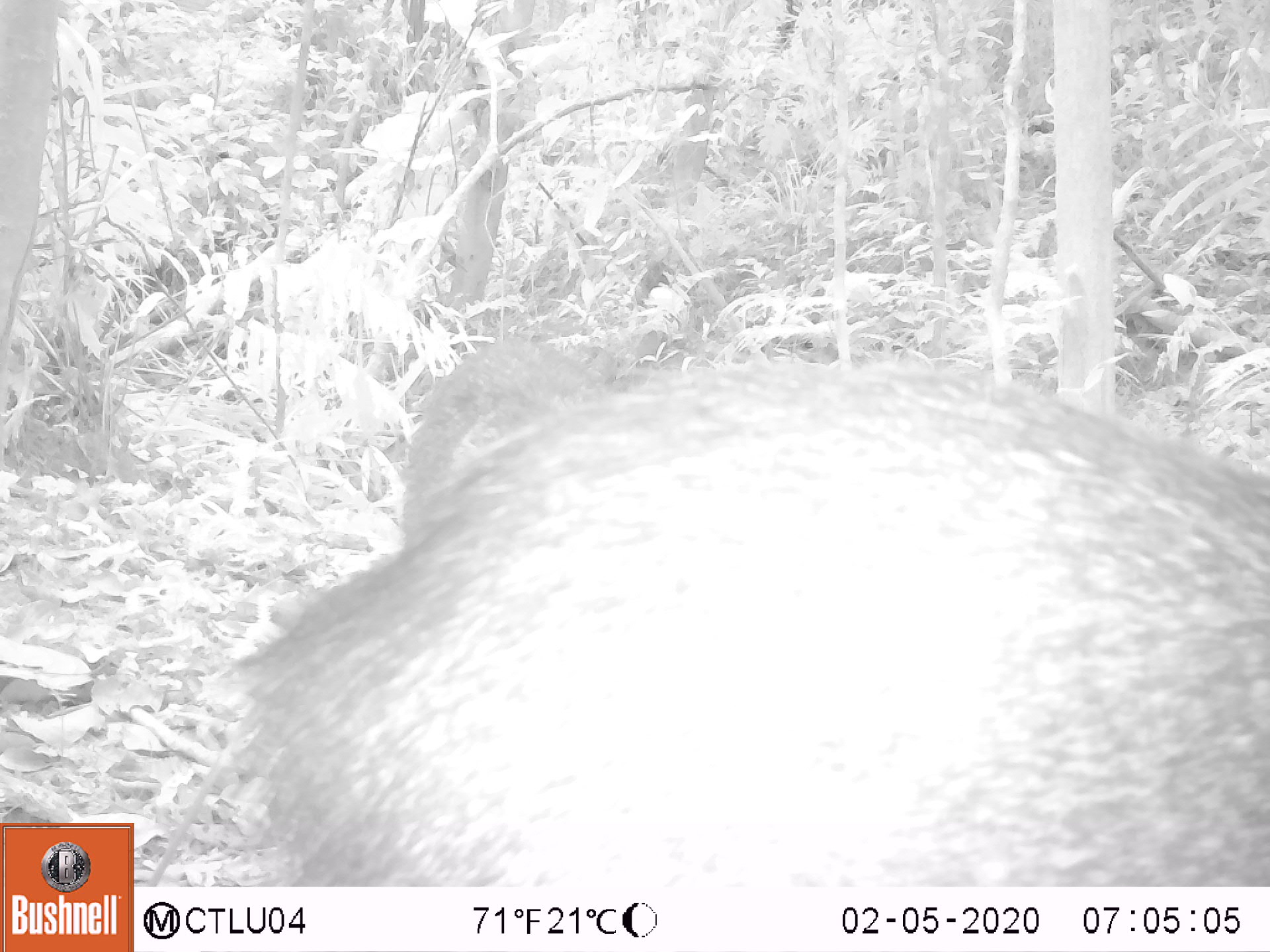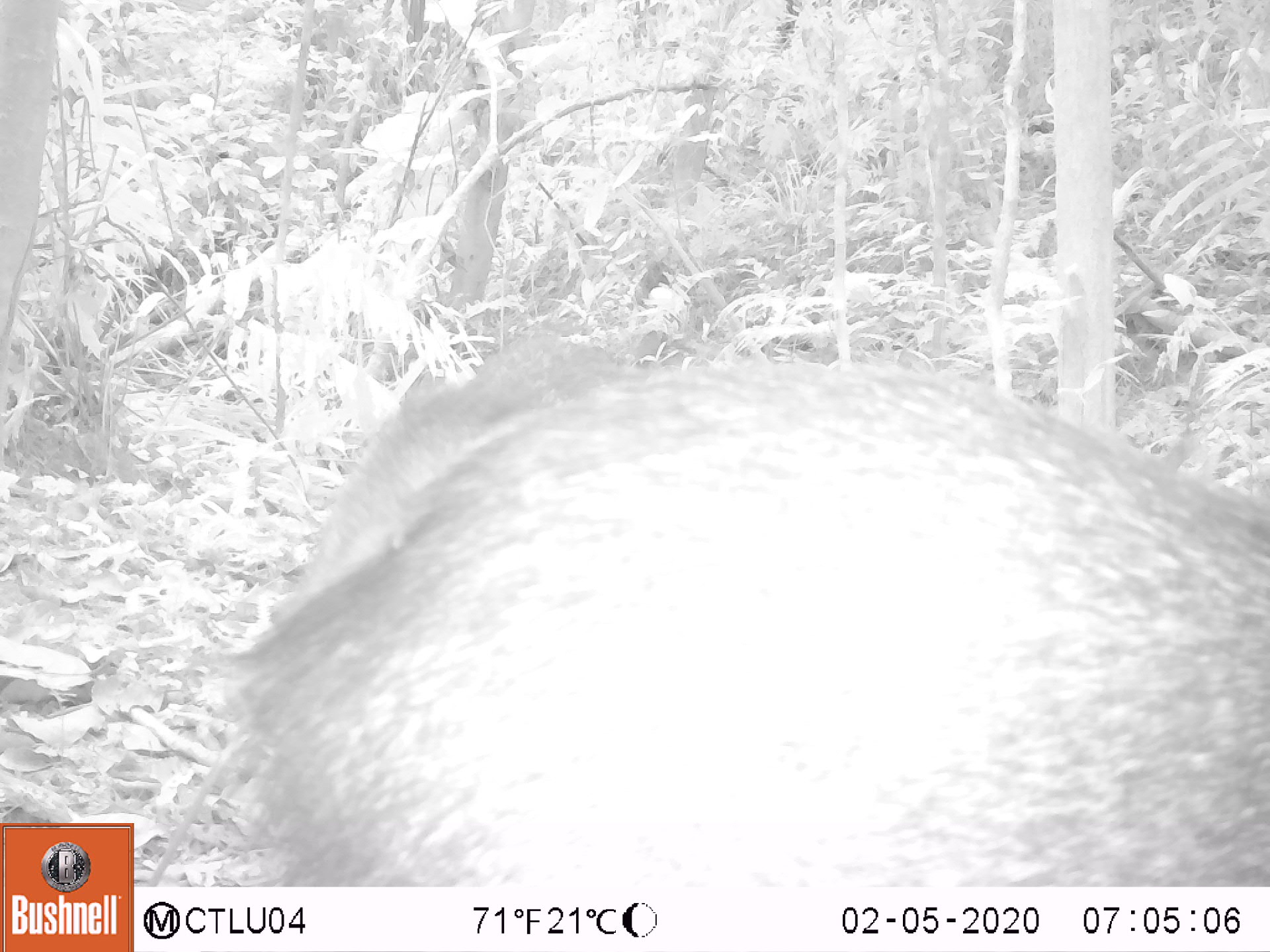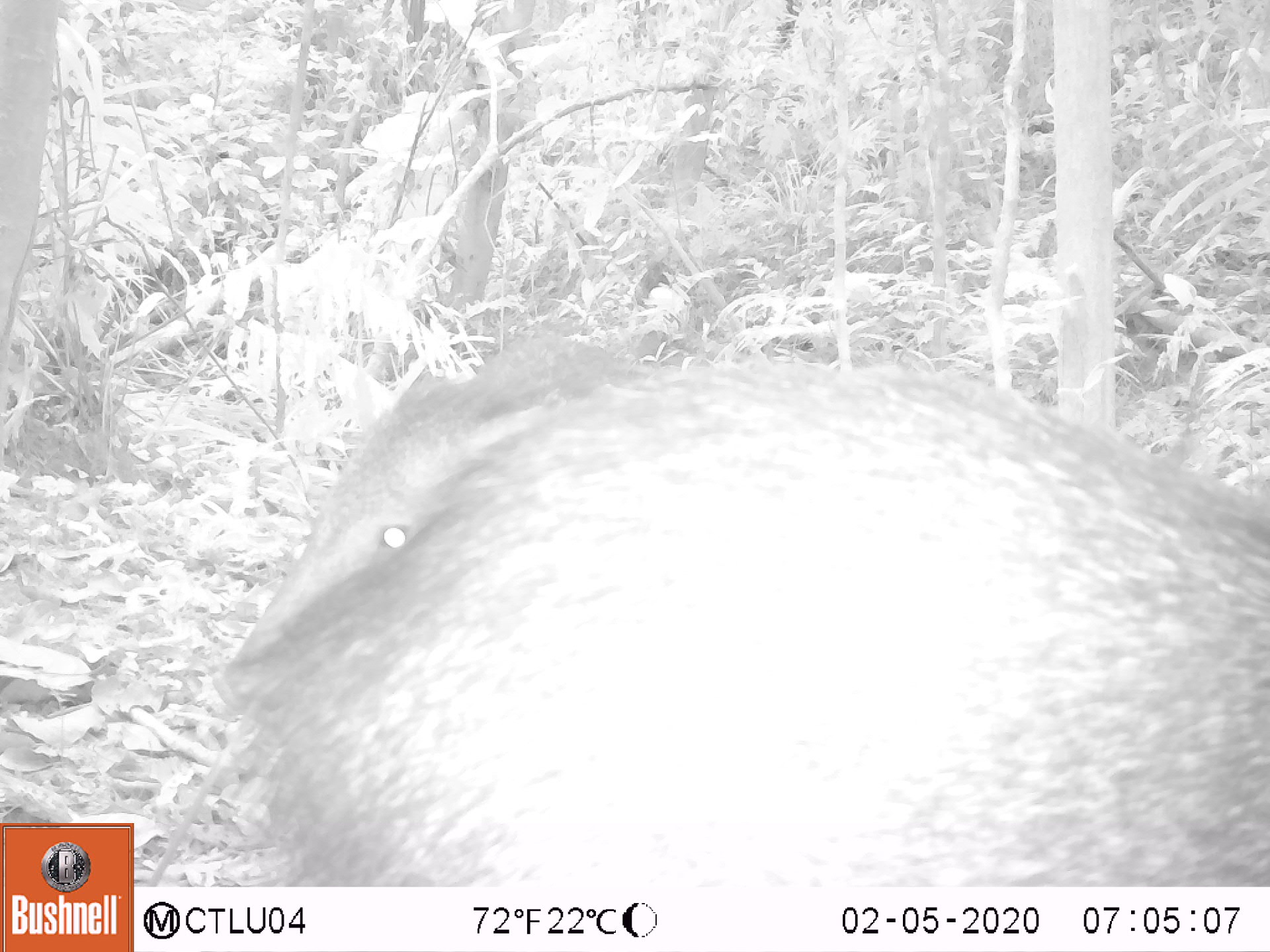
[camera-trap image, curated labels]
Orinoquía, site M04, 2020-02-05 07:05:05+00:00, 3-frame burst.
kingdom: Animalia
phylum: Chordata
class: Mammalia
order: Artiodactyla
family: Tayassuidae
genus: Pecari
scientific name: Pecari tajacu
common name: collared peccary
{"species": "collared peccary (Pecari tajacu)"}